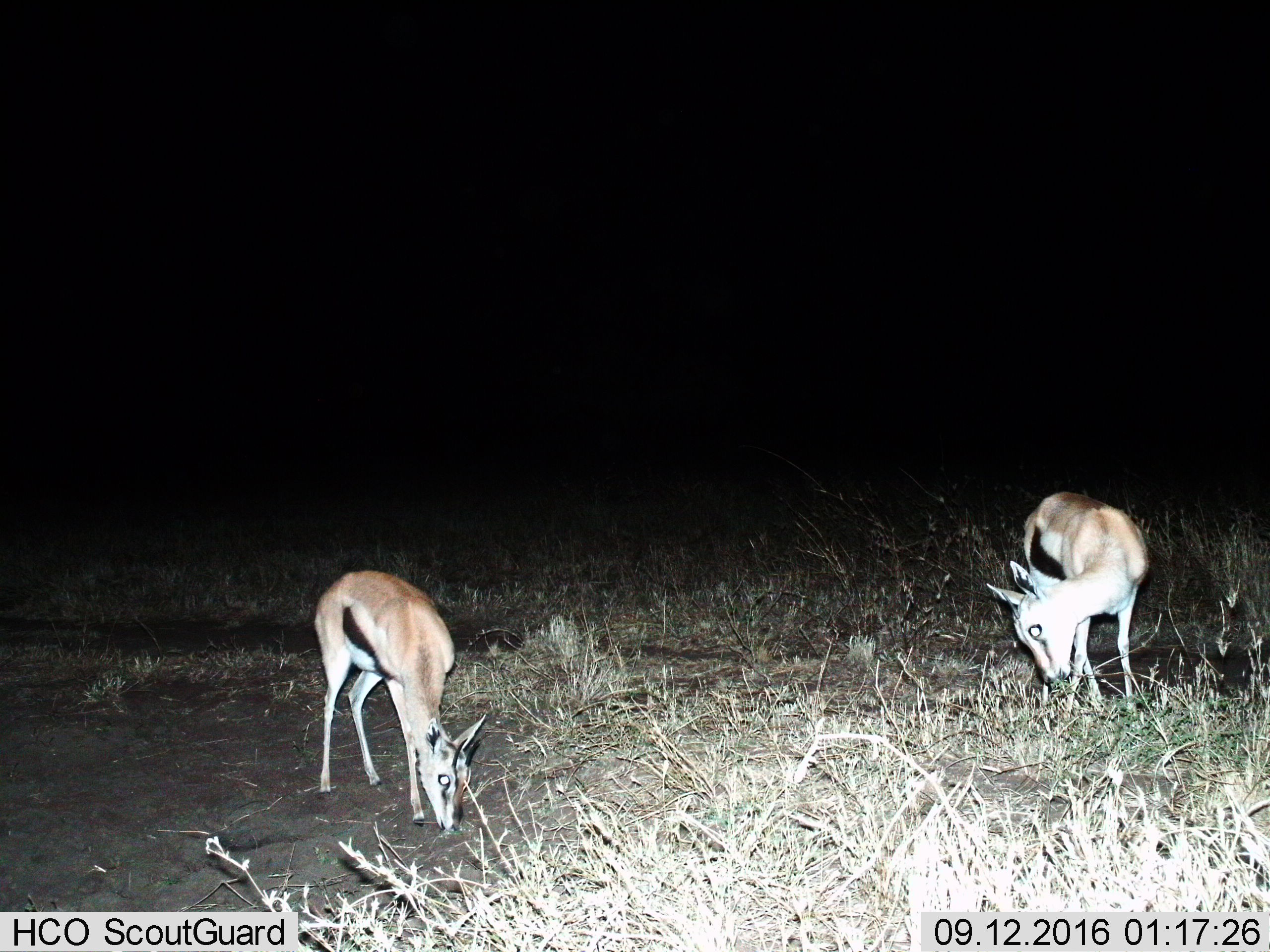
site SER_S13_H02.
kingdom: Animalia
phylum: Chordata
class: Mammalia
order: Artiodactyla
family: Bovidae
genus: Eudorcas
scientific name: Eudorcas thomsonii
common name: thomson's gazelle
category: gazellethomsons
Gazellethomsons (thomson's gazelle) (Eudorcas thomsonii), count 2. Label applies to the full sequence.